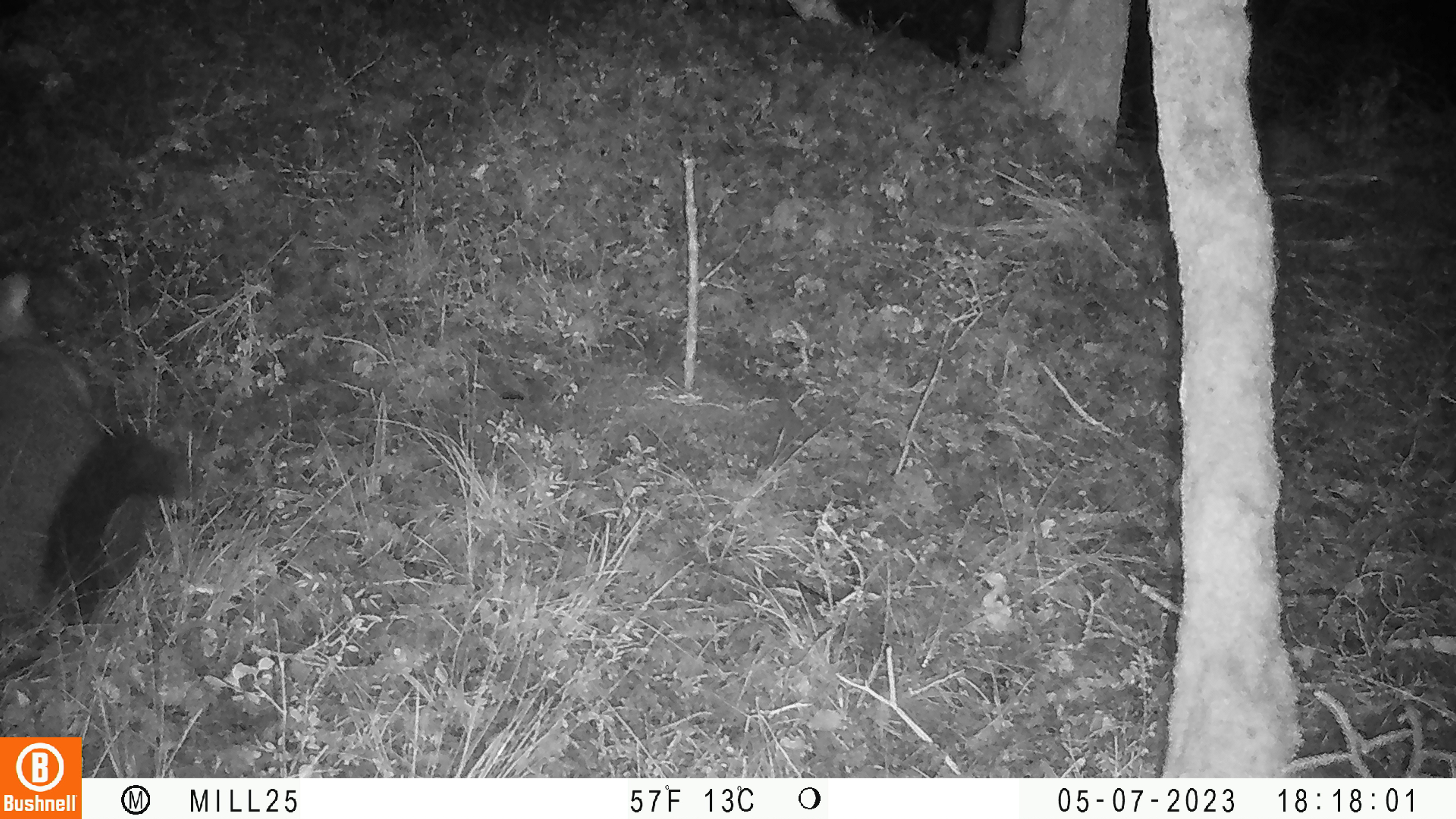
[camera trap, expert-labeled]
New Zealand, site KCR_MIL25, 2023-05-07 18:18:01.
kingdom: Animalia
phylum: Chordata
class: Mammalia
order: Diprotodontia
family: Phalangeridae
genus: Trichosurus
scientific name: Trichosurus vulpecula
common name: common brushtail possum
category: possum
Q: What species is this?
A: Possum (common brushtail possum) (Trichosurus vulpecula).